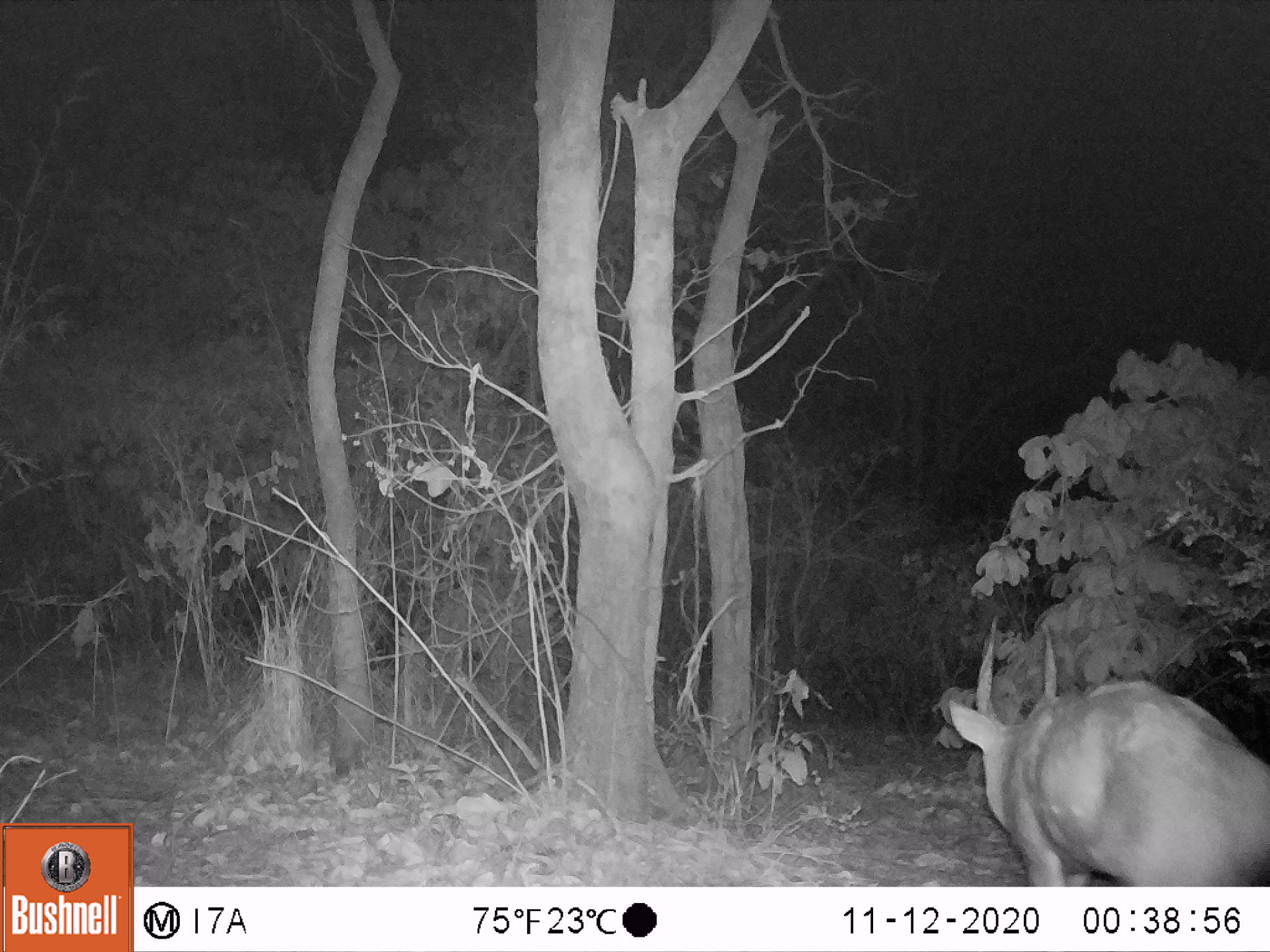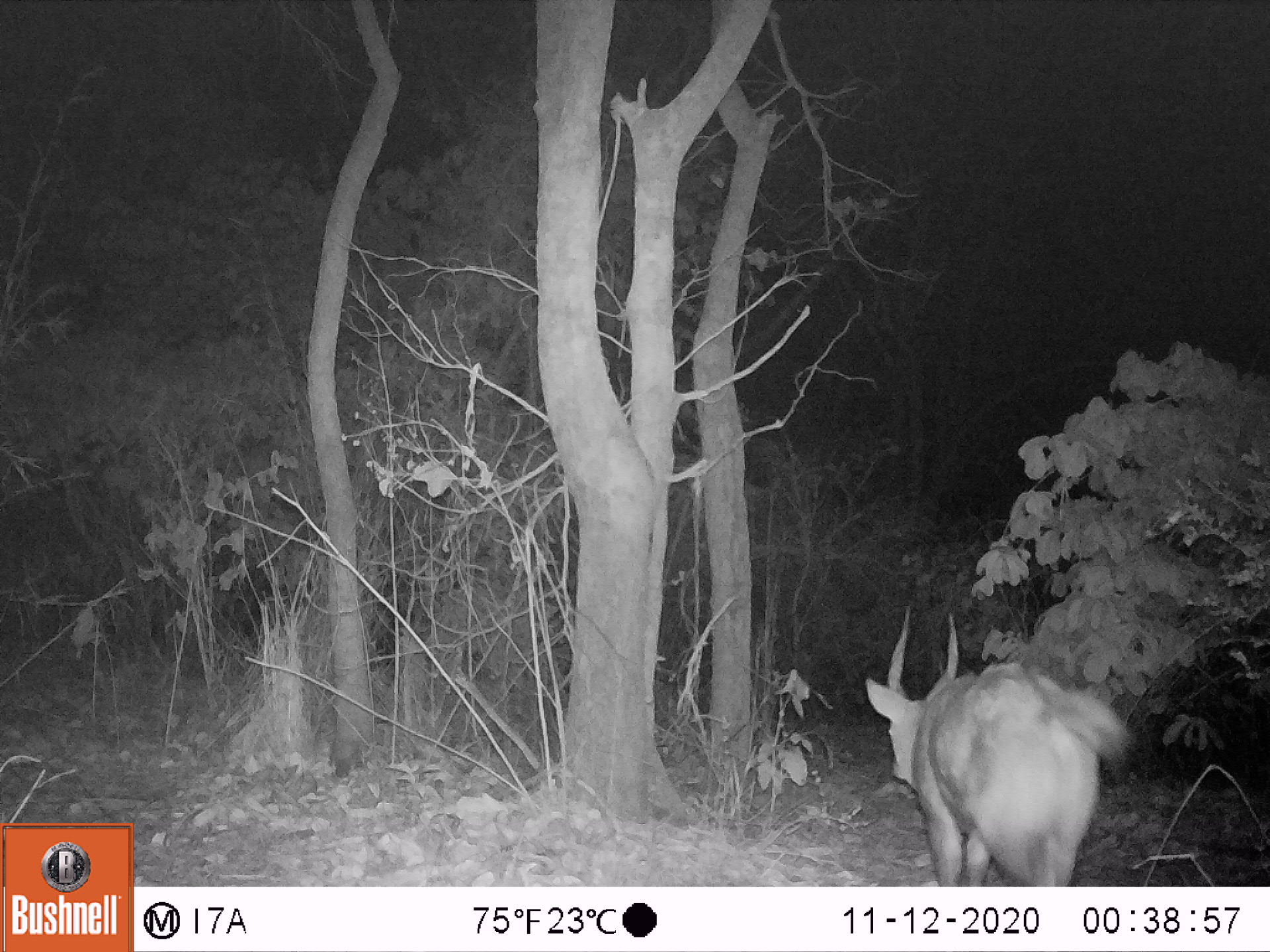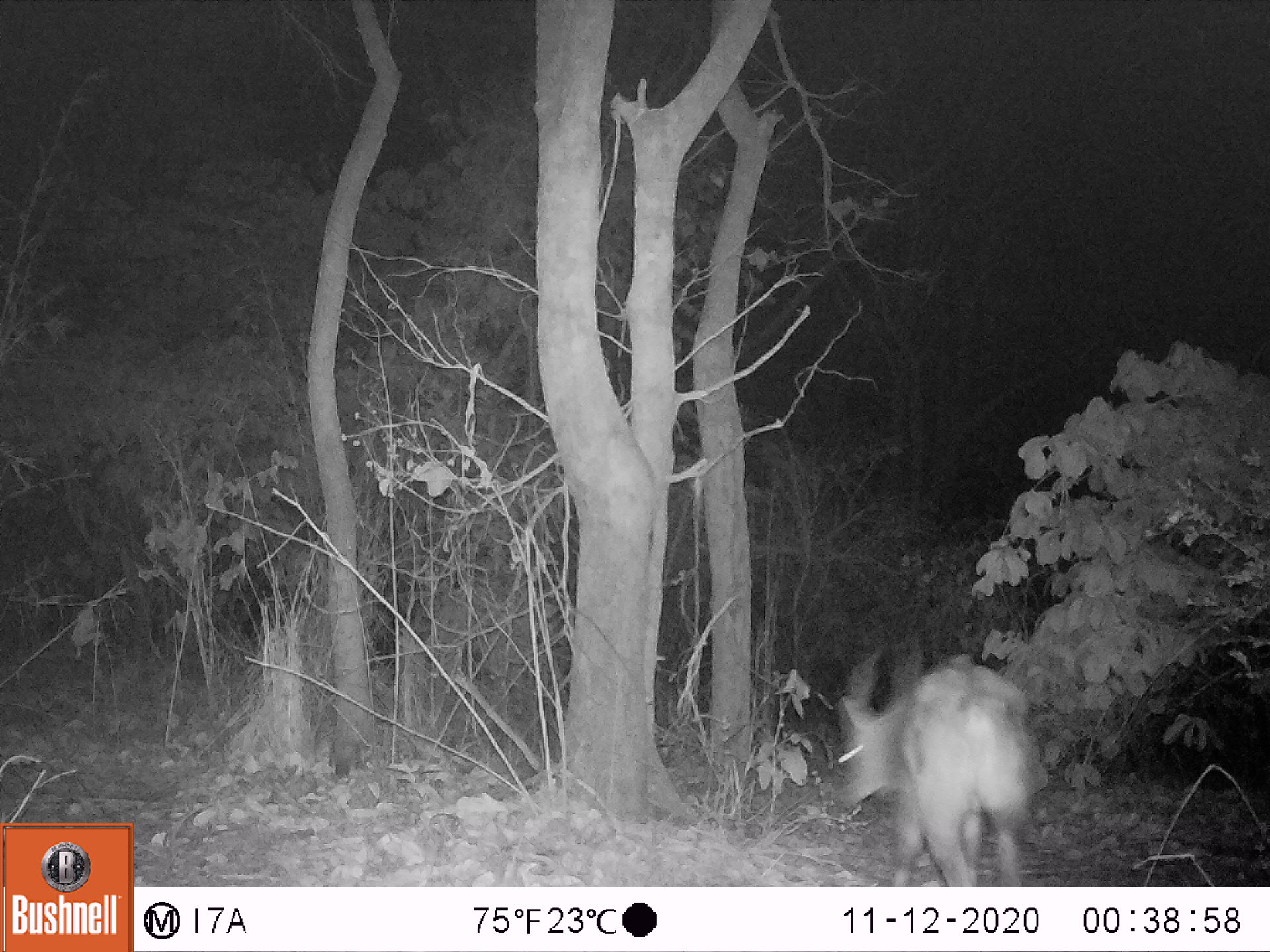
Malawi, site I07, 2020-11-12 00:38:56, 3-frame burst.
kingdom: Animalia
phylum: Chordata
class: Mammalia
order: Artiodactyla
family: Bovidae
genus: Tragelaphus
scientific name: Tragelaphus sylvaticus sylvaticus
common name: cape bushbuck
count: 1